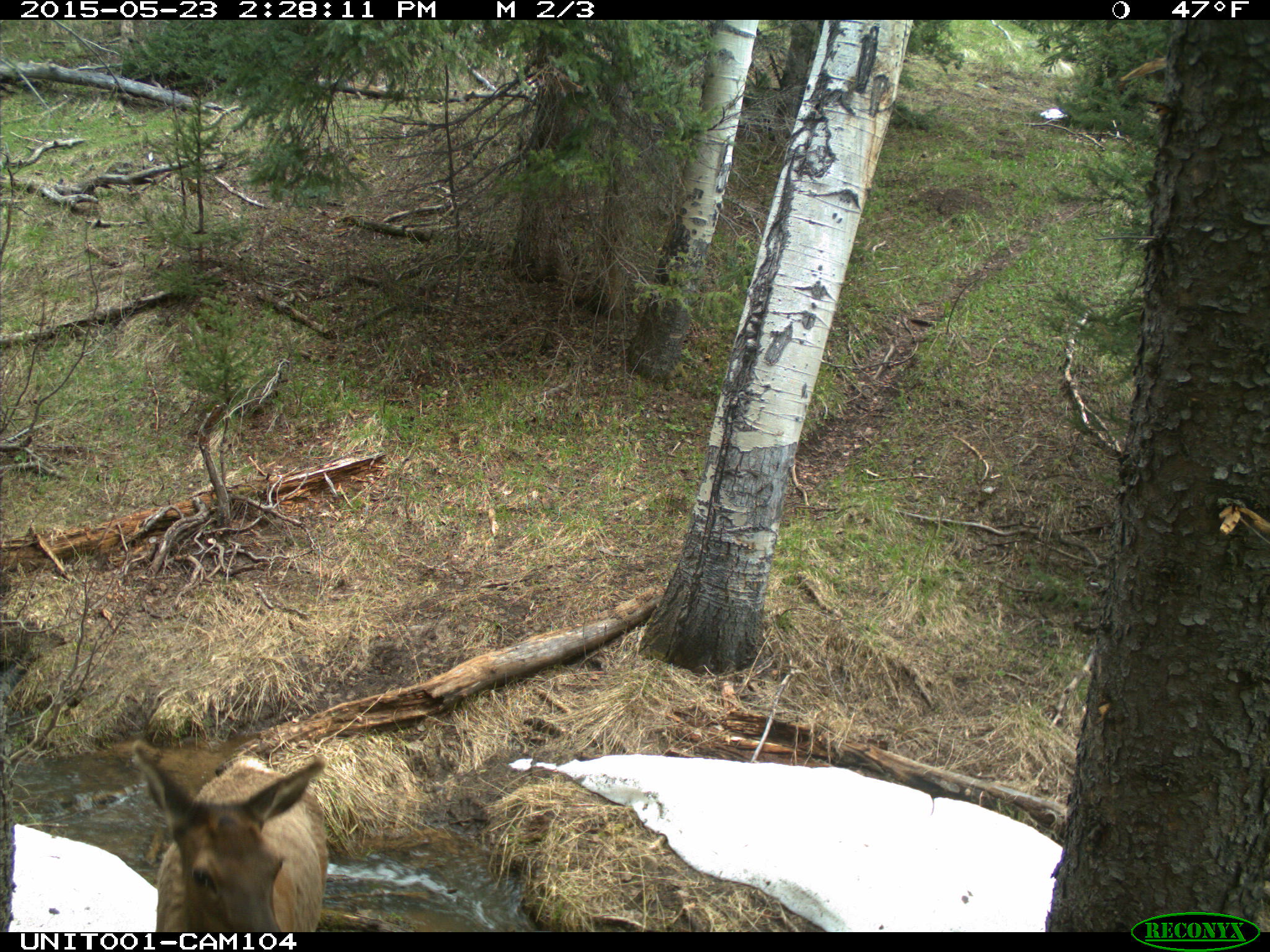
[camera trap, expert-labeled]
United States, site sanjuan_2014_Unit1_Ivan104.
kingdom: Animalia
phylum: Chordata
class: Mammalia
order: Artiodactyla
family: Cervidae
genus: Cervus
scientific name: Cervus elaphus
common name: red deer